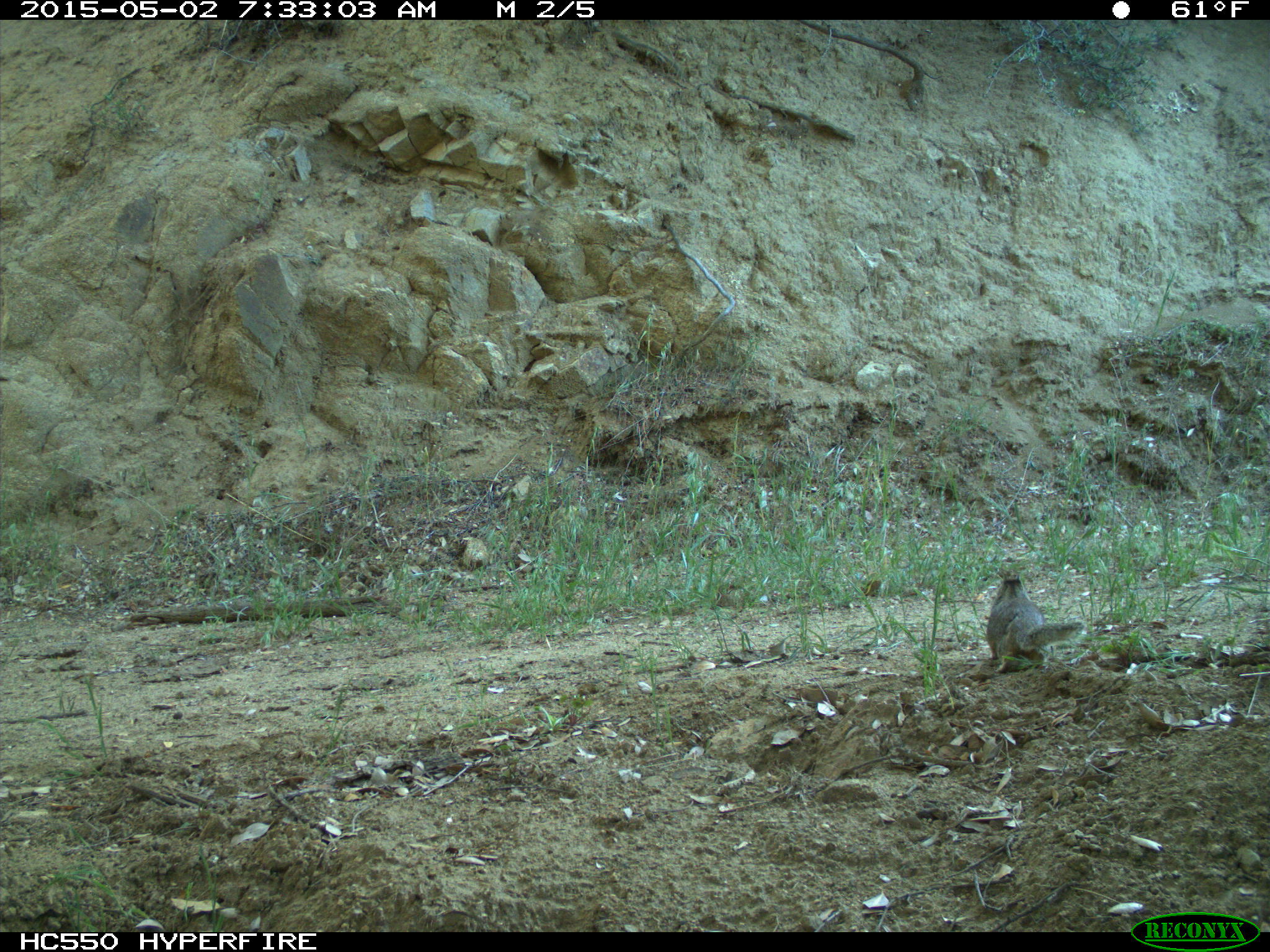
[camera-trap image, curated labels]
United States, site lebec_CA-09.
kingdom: Animalia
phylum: Chordata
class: Mammalia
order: Rodentia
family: Sciuridae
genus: Otospermophilus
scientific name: Otospermophilus beecheyi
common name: california ground squirrel